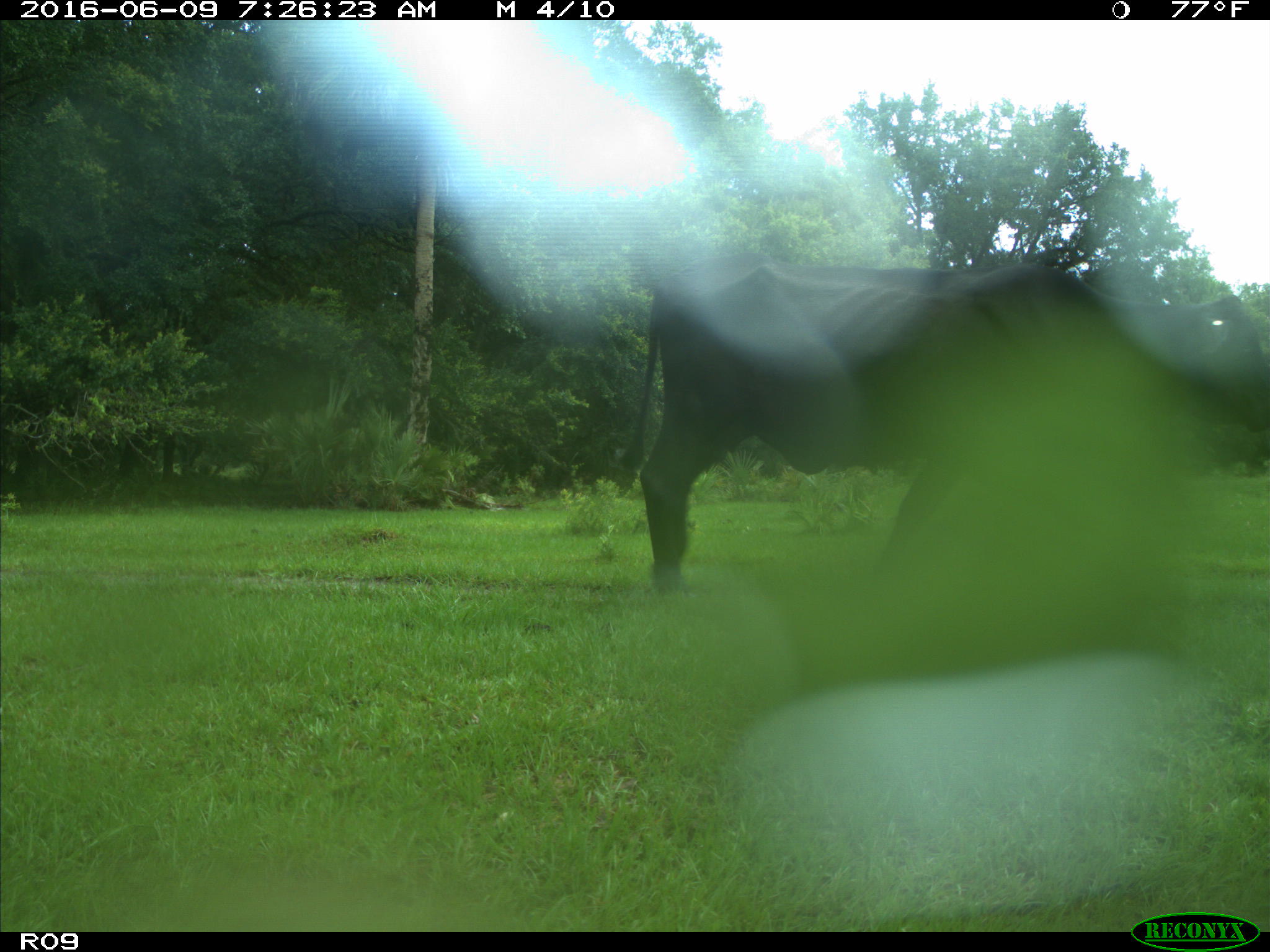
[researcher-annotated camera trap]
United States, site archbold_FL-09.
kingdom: Animalia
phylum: Chordata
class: Mammalia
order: Artiodactyla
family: Bovidae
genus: Bos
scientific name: Bos taurus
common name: domestic cow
Bos taurus (domestic cow).